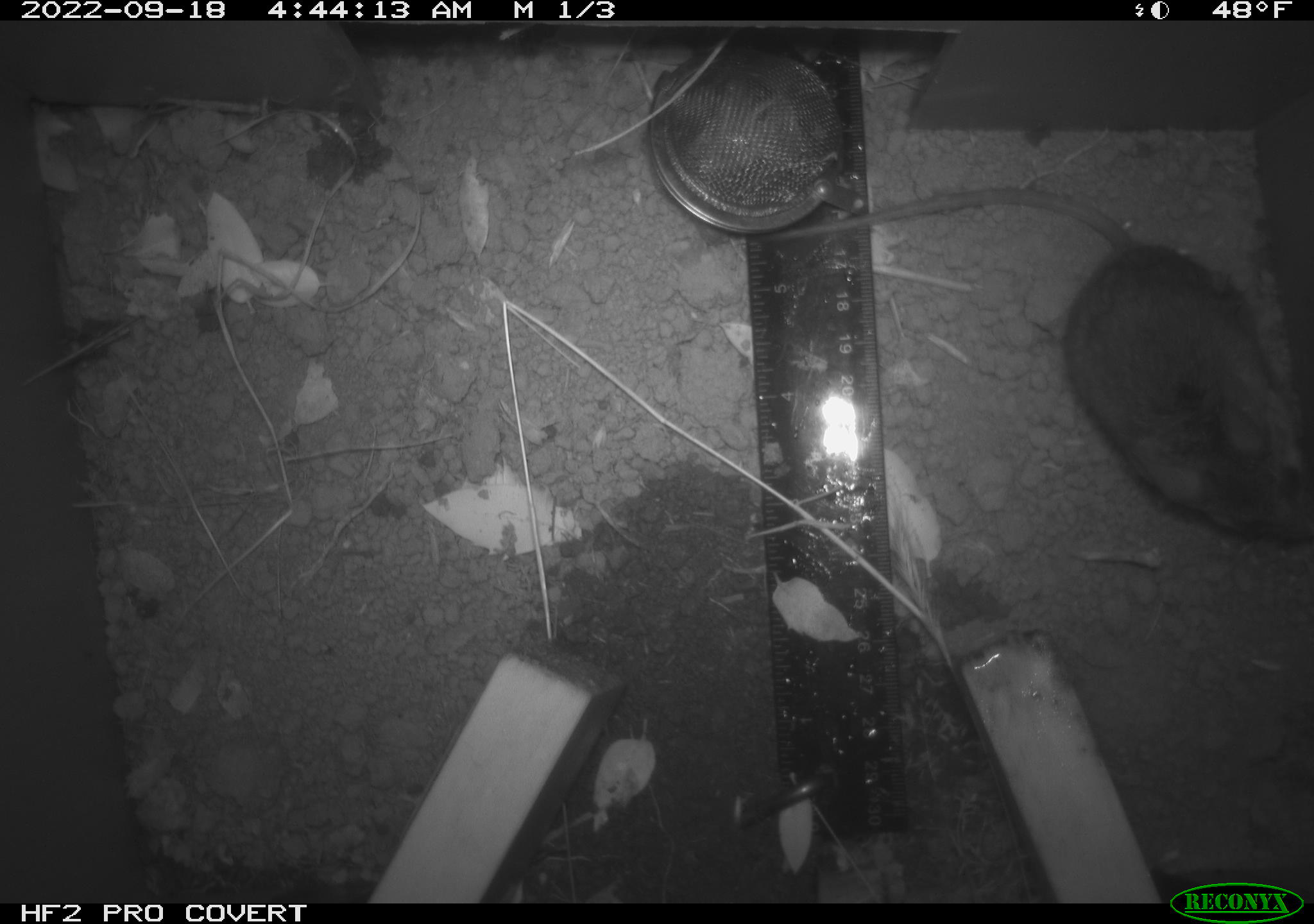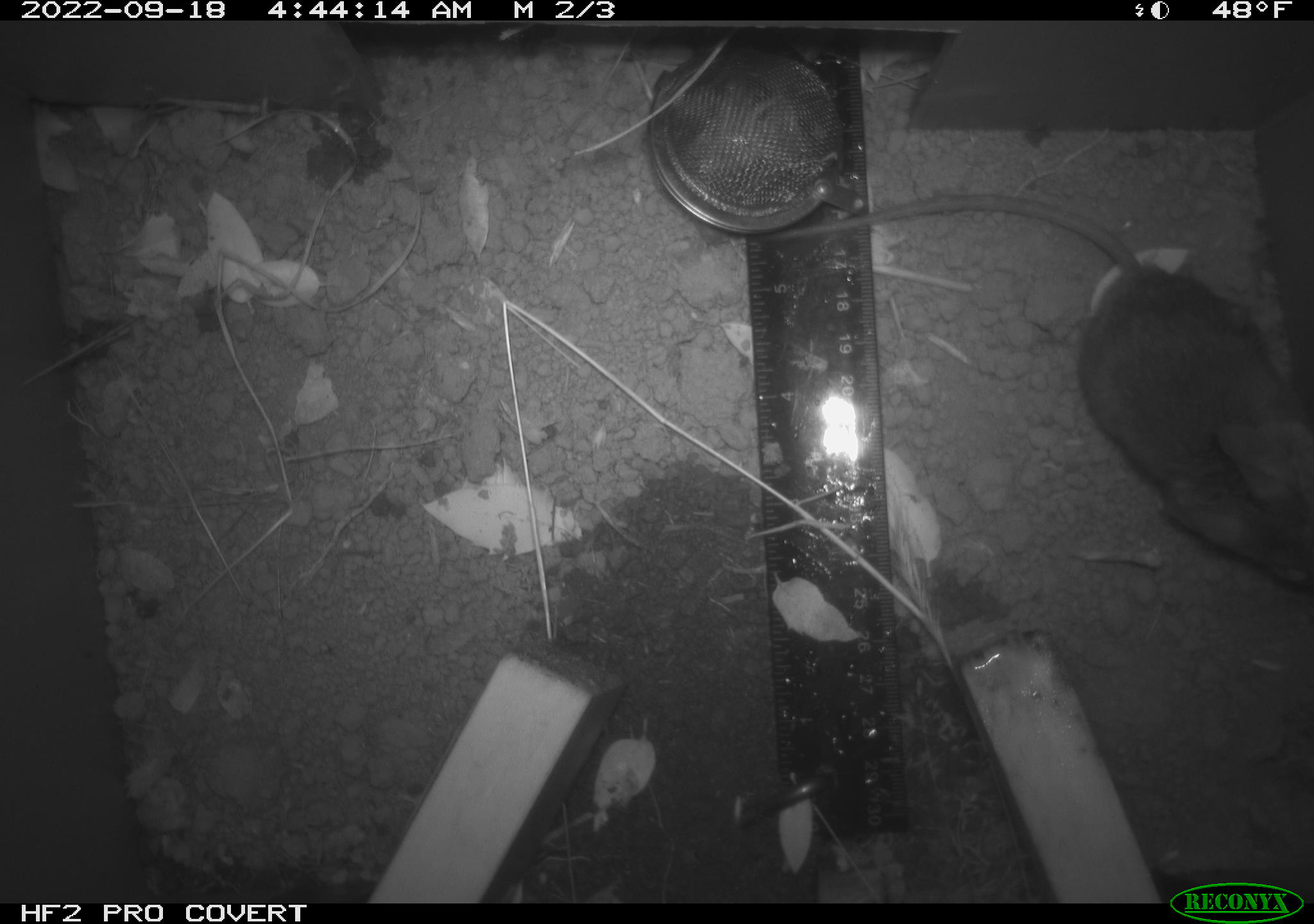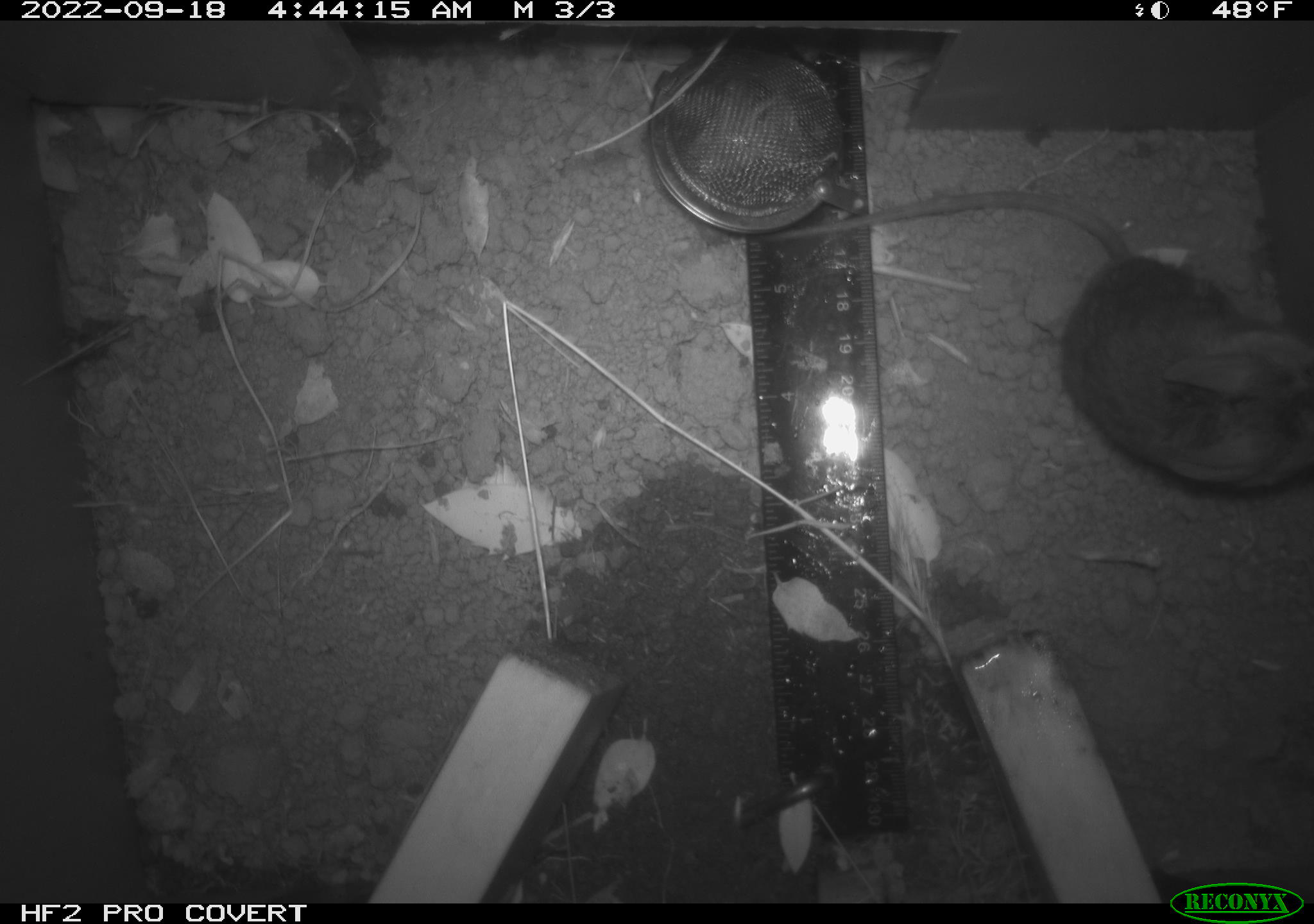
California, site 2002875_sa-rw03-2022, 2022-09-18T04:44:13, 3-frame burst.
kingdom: Animalia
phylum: Chordata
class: Mammalia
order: Rodentia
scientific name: Rodentia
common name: mouse species